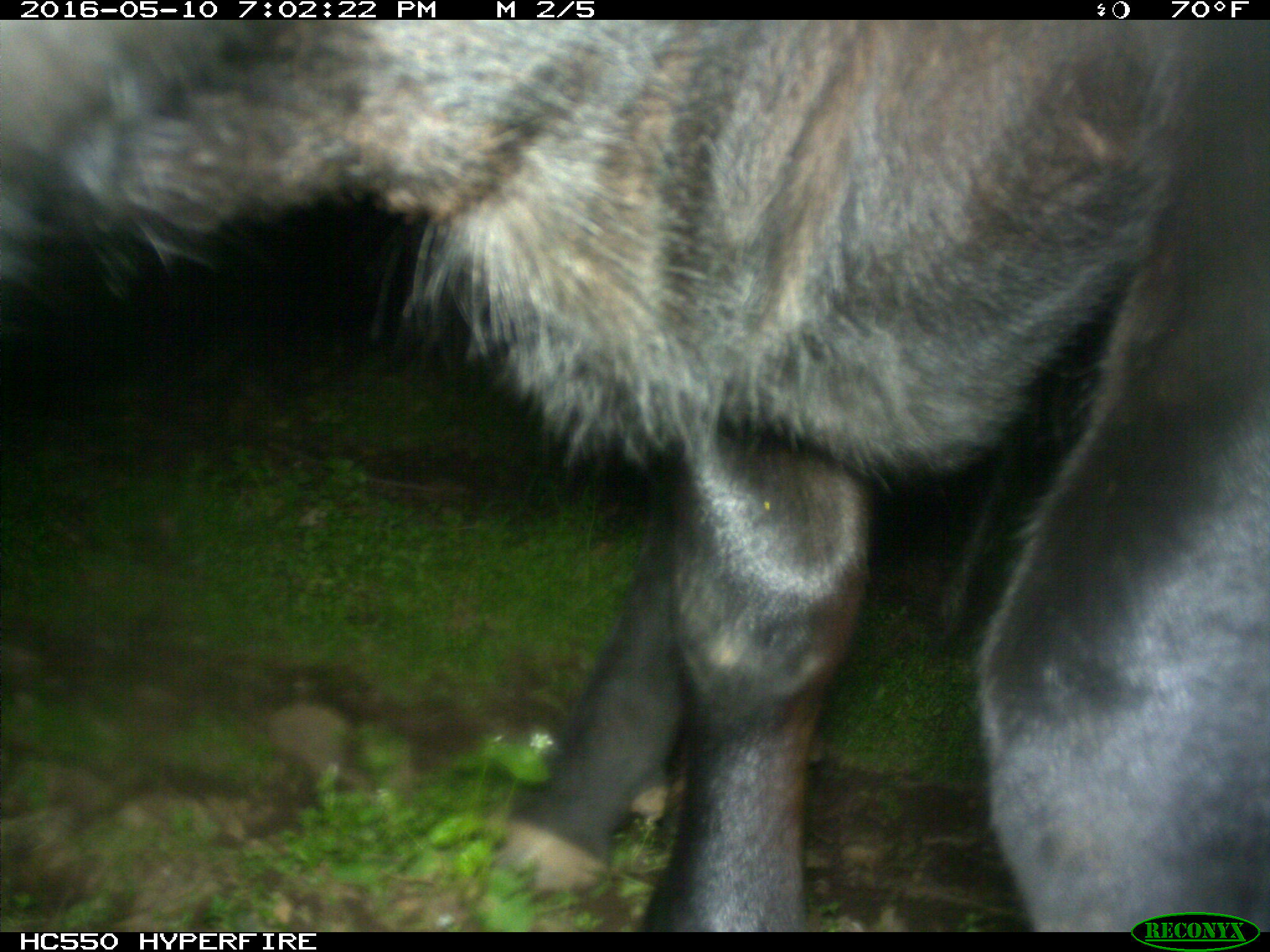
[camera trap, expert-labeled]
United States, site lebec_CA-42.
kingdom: Animalia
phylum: Chordata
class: Mammalia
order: Artiodactyla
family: Bovidae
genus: Bos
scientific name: Bos taurus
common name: domestic cow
Bos taurus (domestic cow).